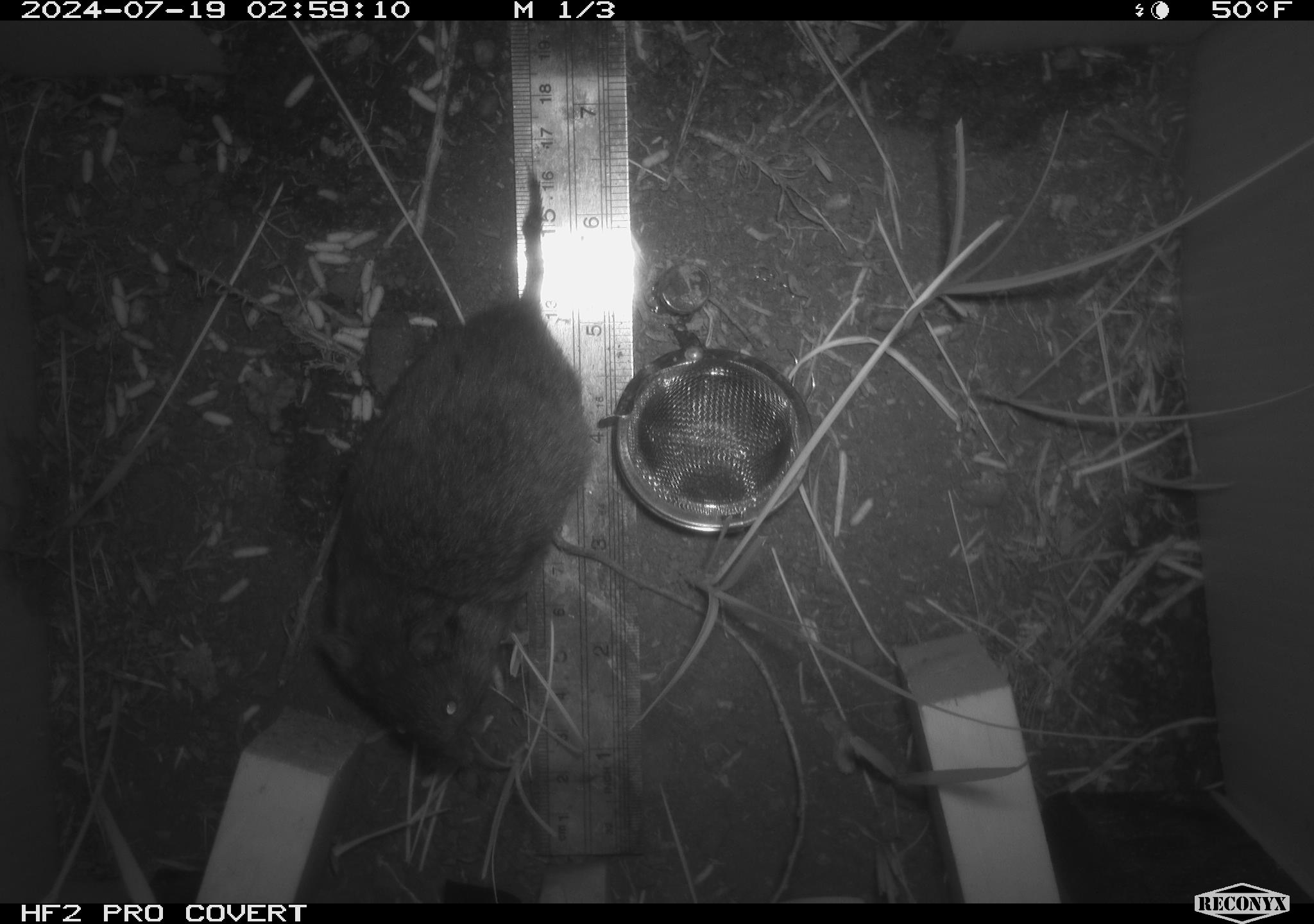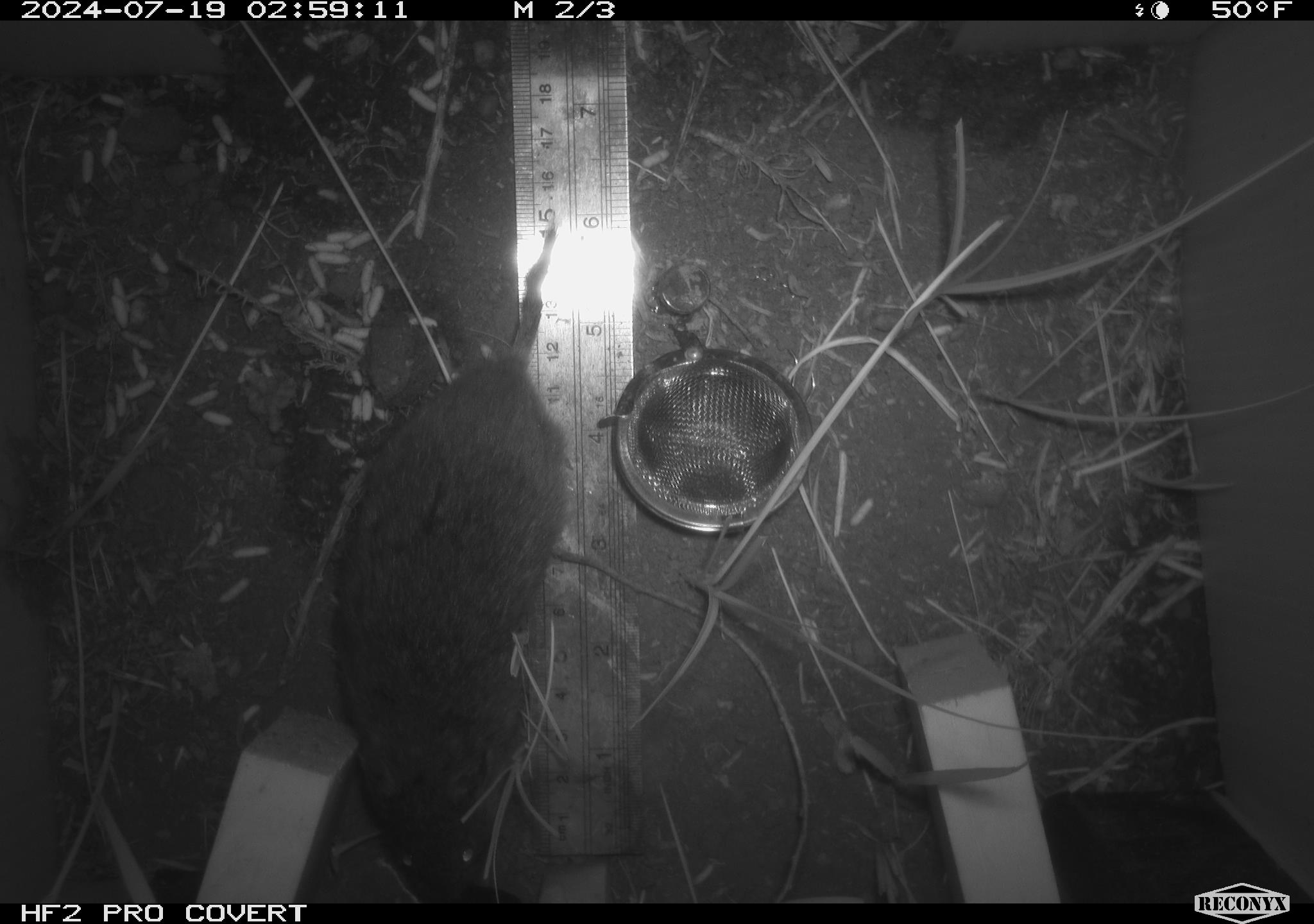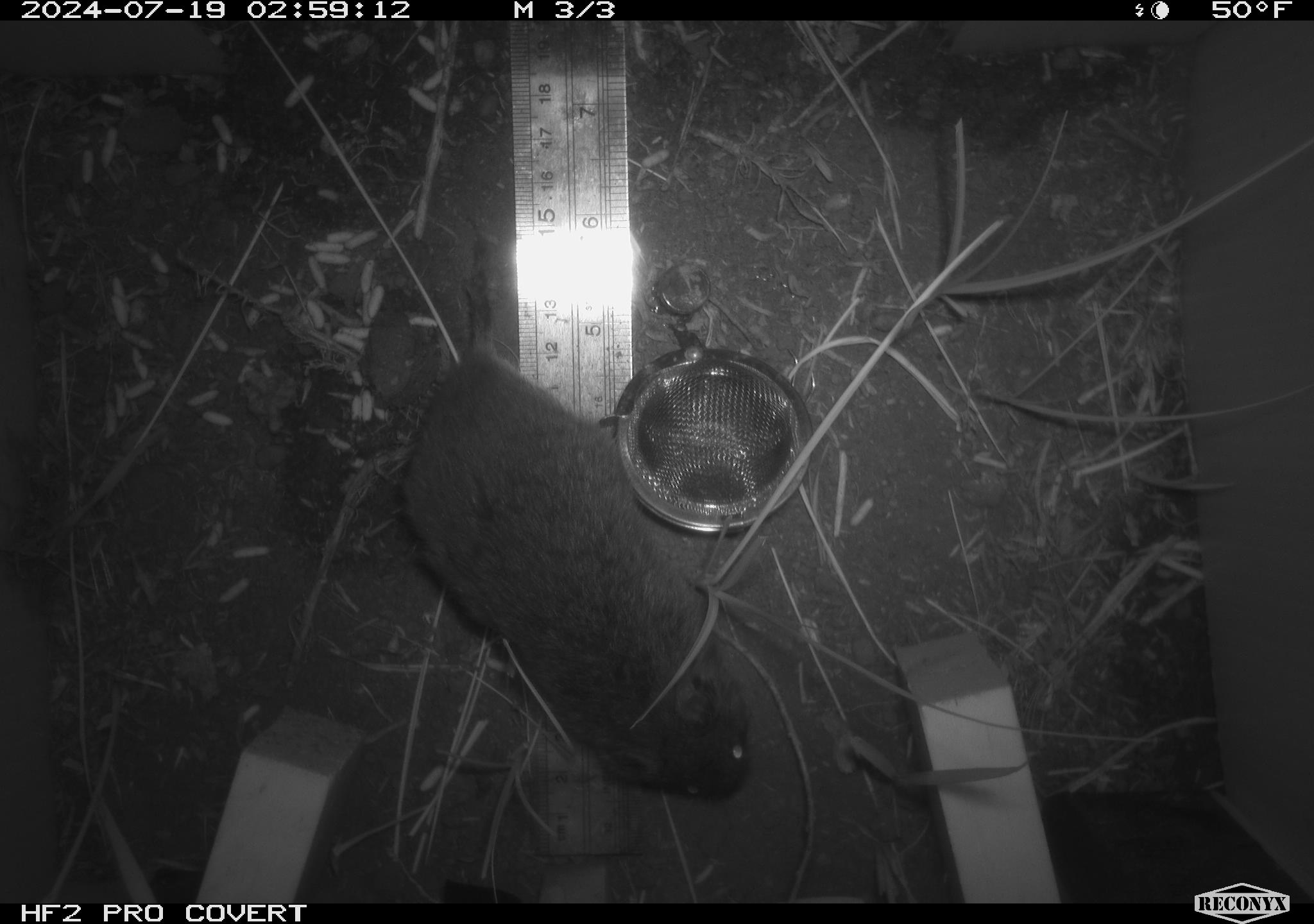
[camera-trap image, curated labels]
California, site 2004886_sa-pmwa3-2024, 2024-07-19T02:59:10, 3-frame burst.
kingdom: Animalia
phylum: Chordata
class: Mammalia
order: Rodentia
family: Cricetidae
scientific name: Arvicolinae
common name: voles, lemmings, and muskrats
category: arvicolinae subfamily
Arvicolinae subfamily (voles, lemmings, and muskrats) (Arvicolinae).